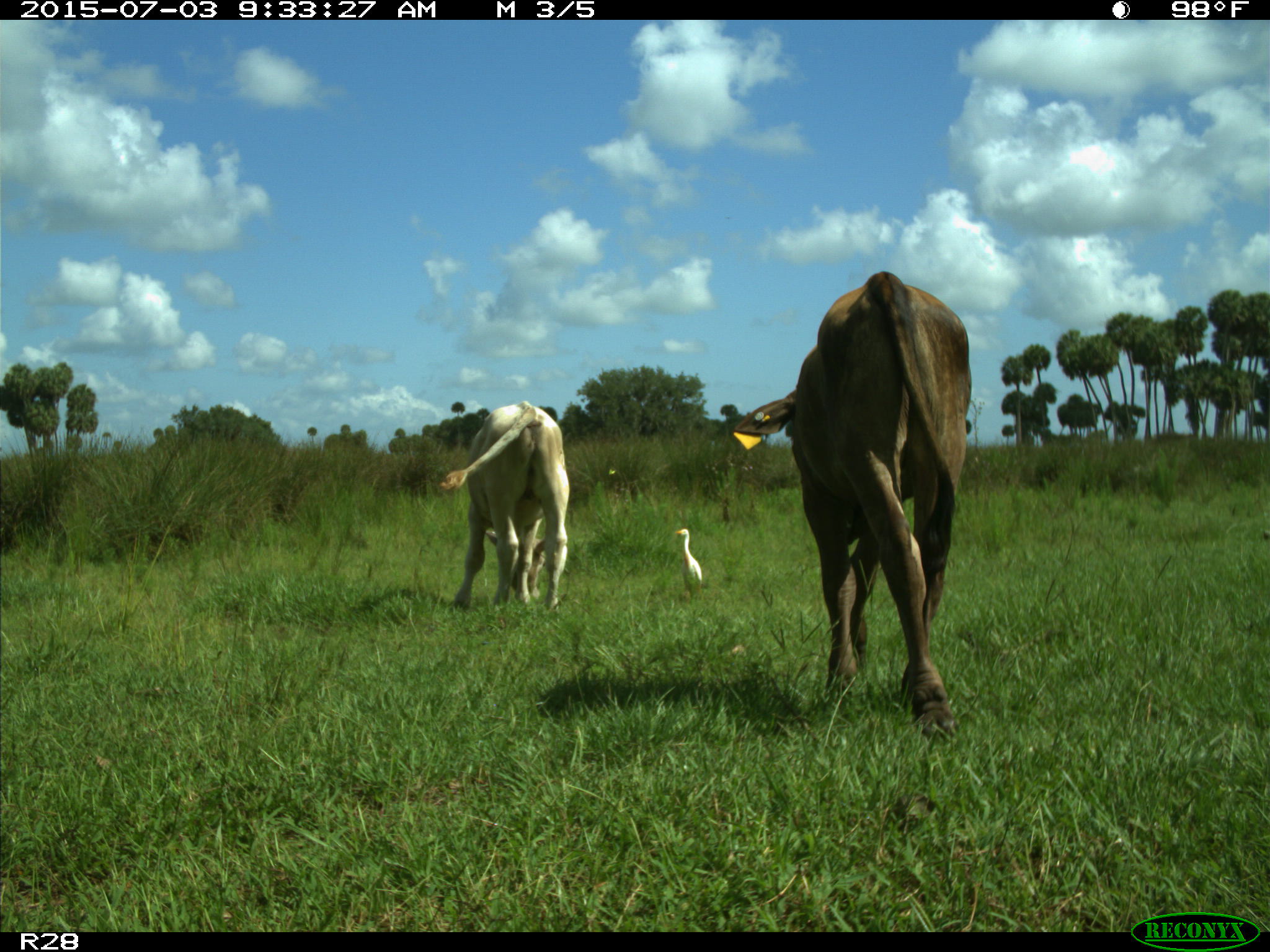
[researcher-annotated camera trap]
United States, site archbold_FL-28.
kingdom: Animalia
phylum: Chordata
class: Mammalia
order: Artiodactyla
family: Bovidae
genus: Bos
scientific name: Bos taurus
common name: domestic cow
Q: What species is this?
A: Bos taurus (domestic cow).